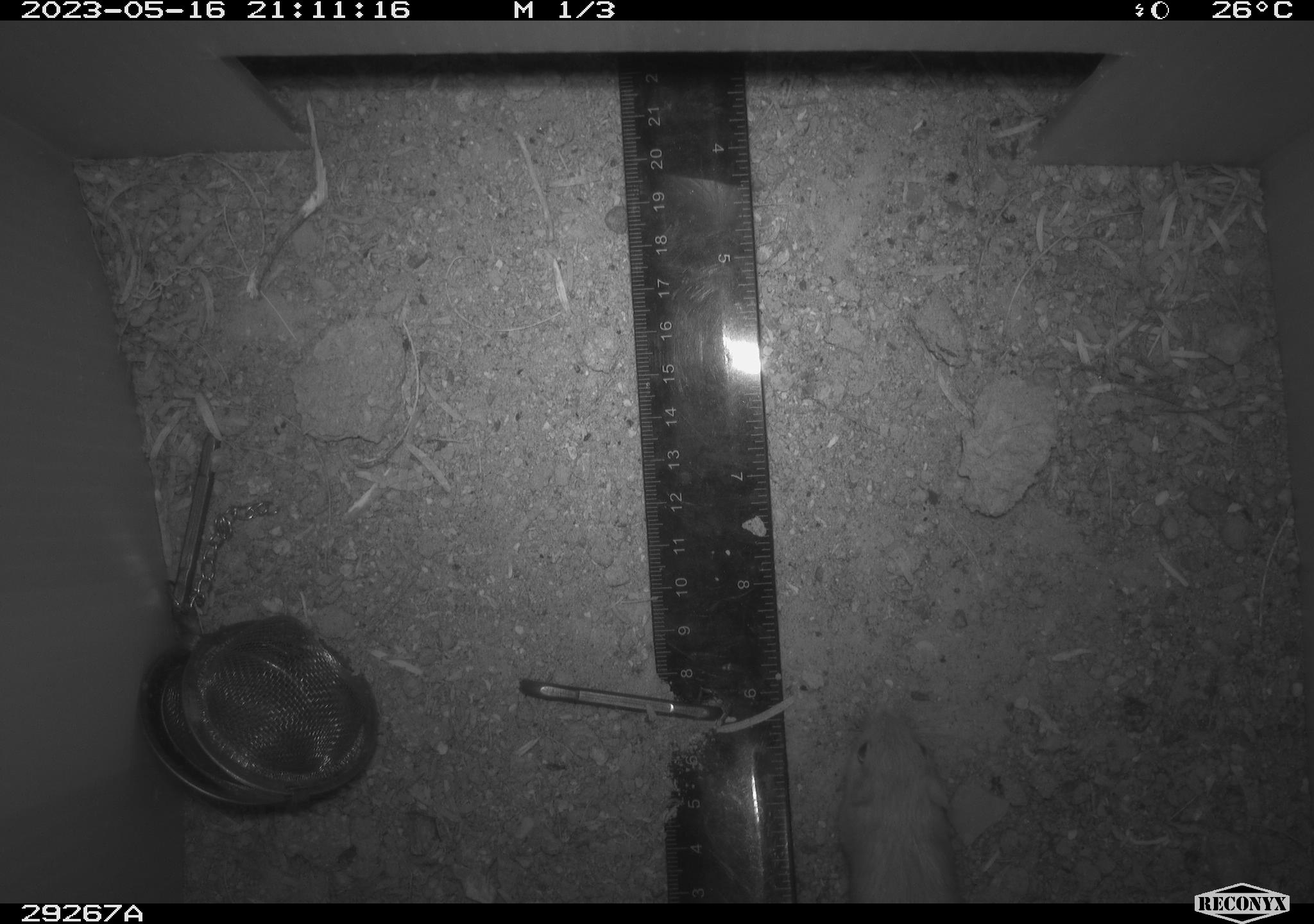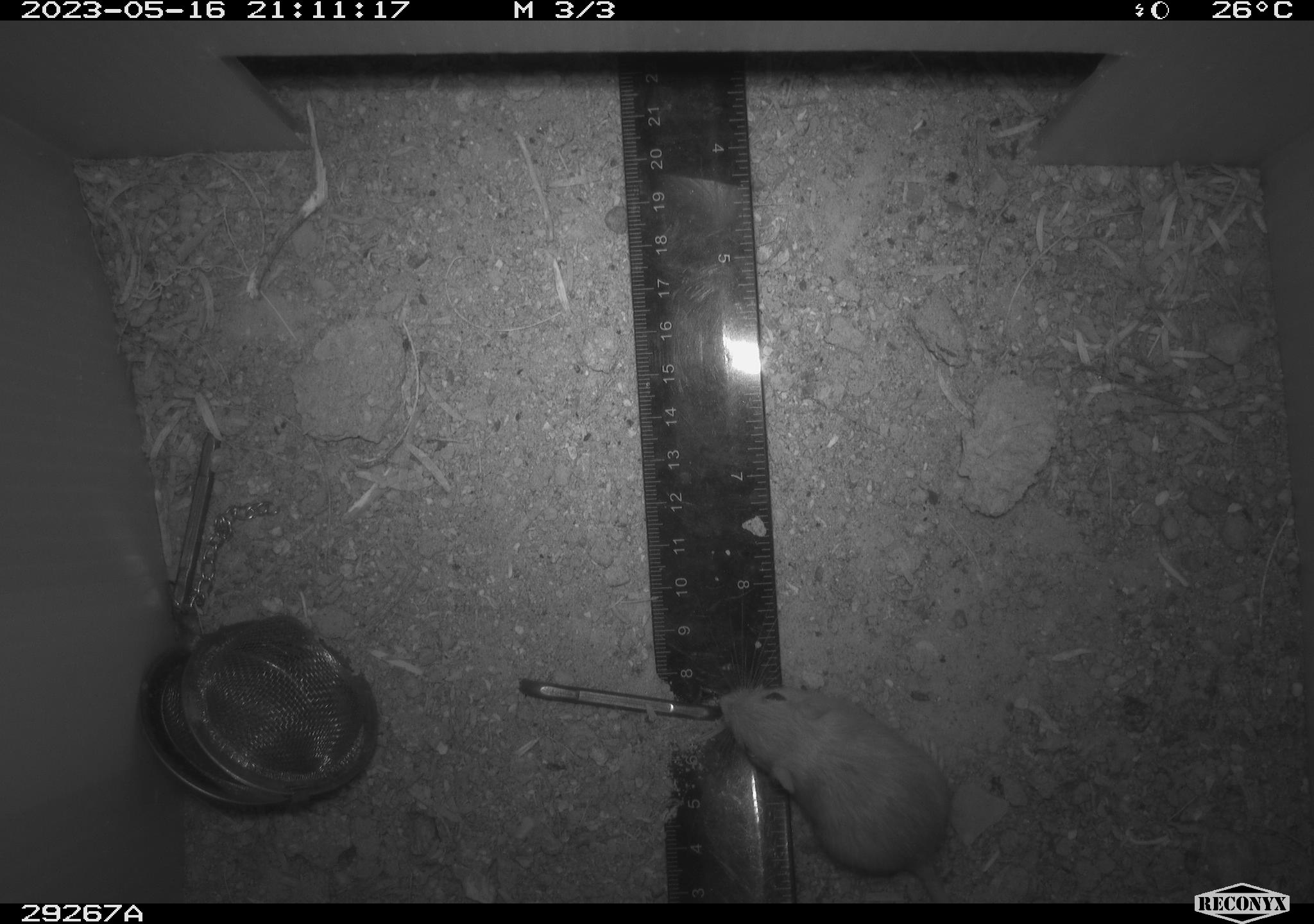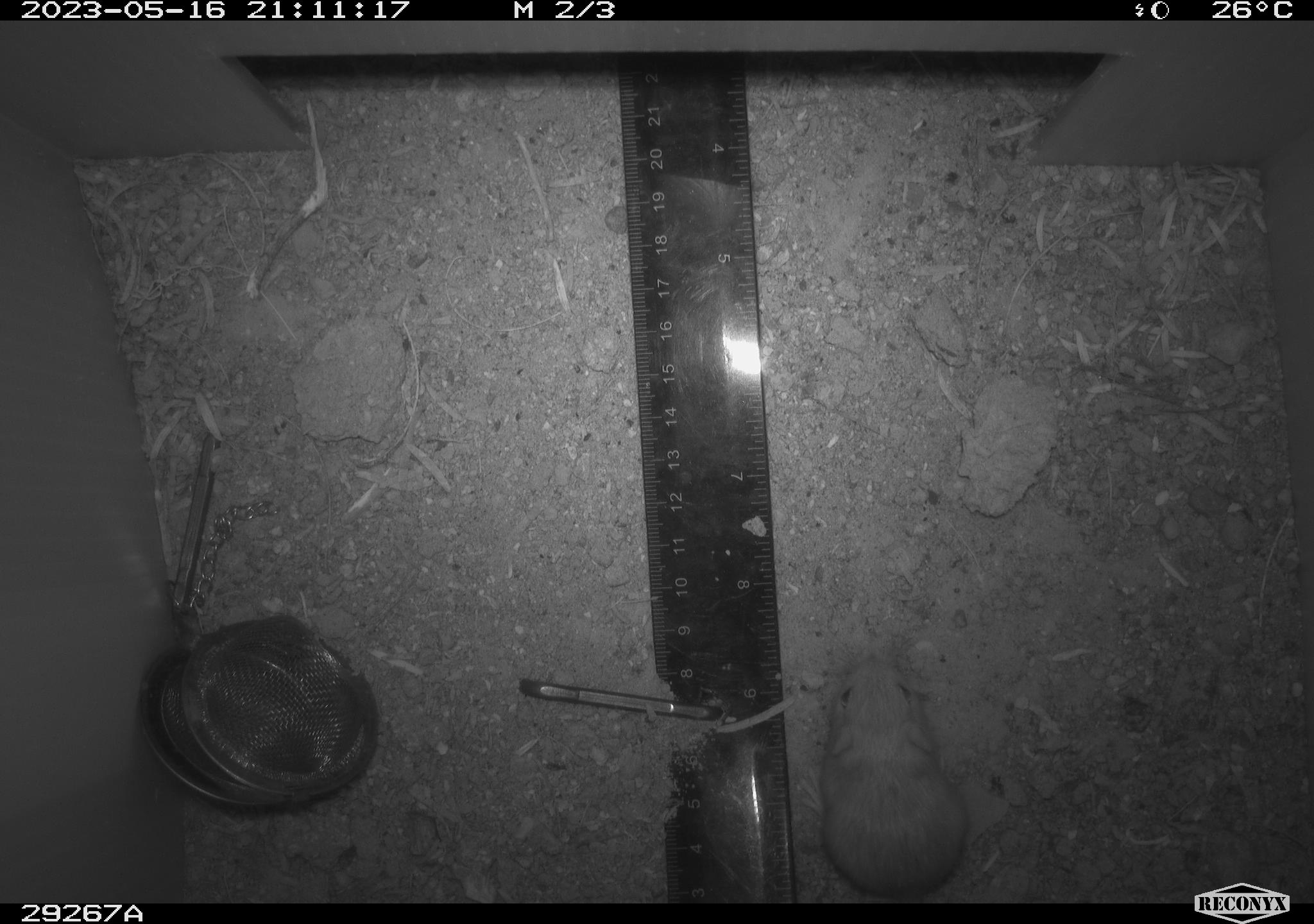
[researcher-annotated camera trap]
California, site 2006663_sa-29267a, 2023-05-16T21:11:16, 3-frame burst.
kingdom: Animalia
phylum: Chordata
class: Mammalia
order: Rodentia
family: Heteromyidae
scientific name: Heteromyidae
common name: kangaroo rats and pocket mice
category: heteromyidae family